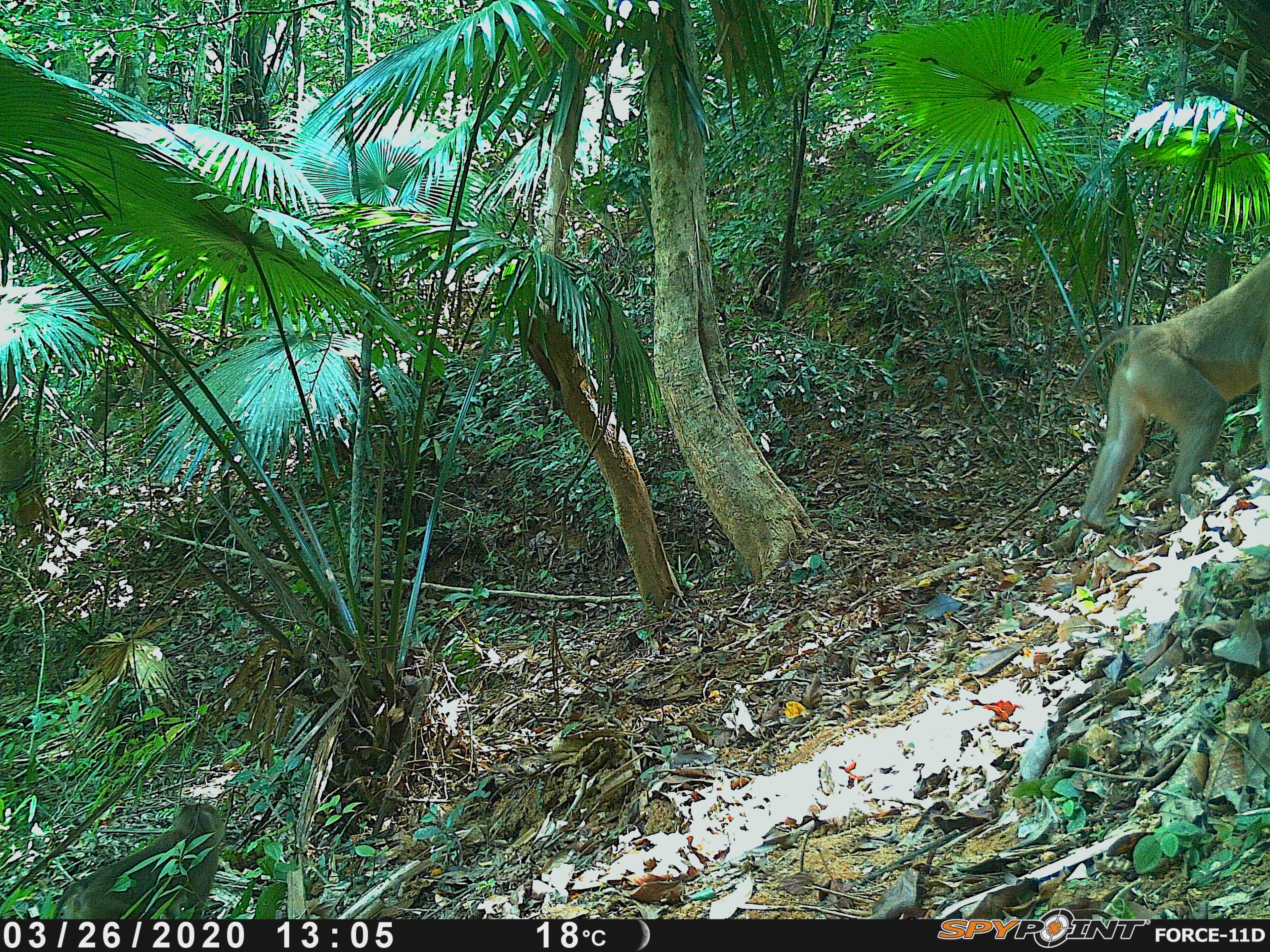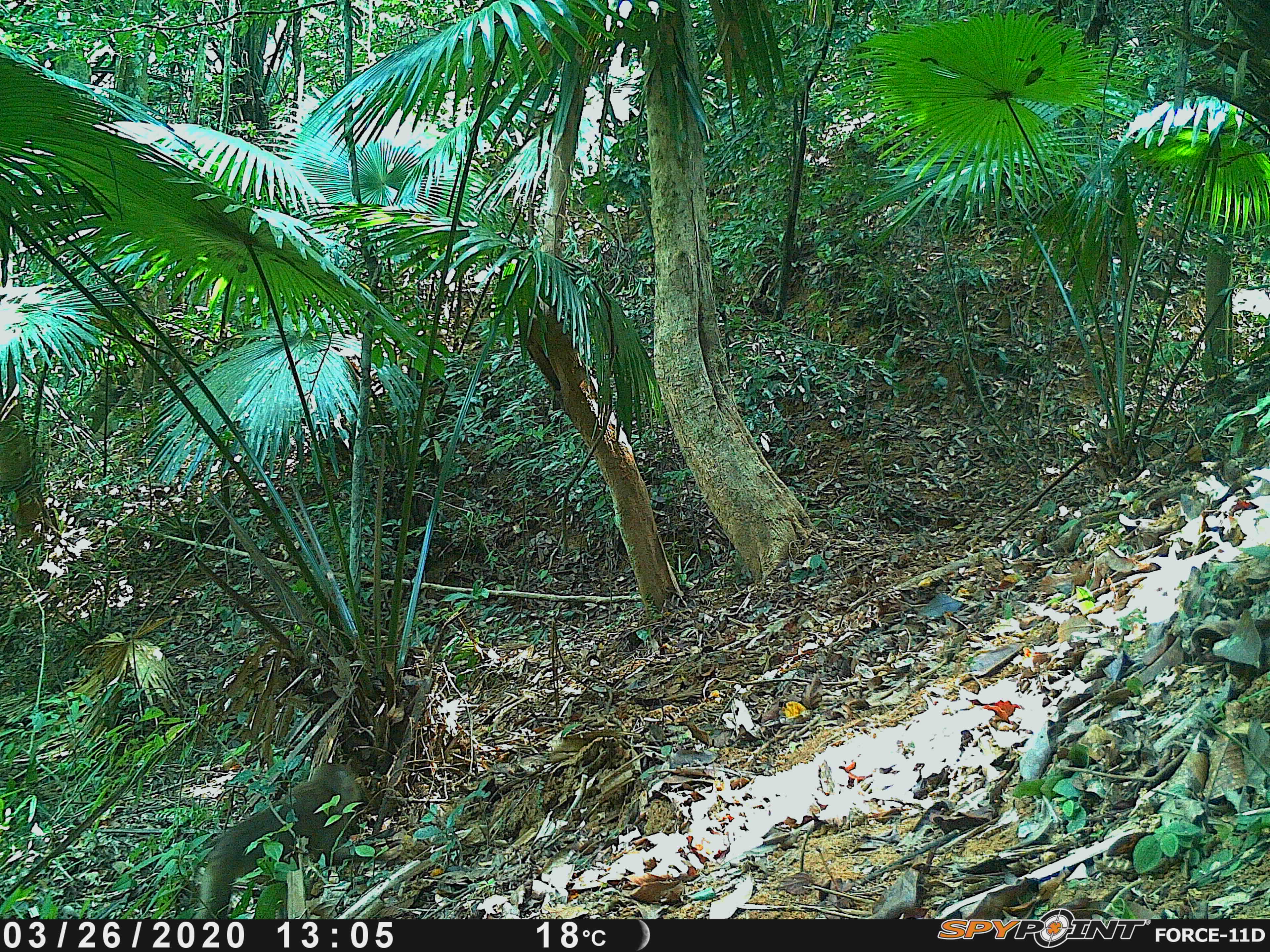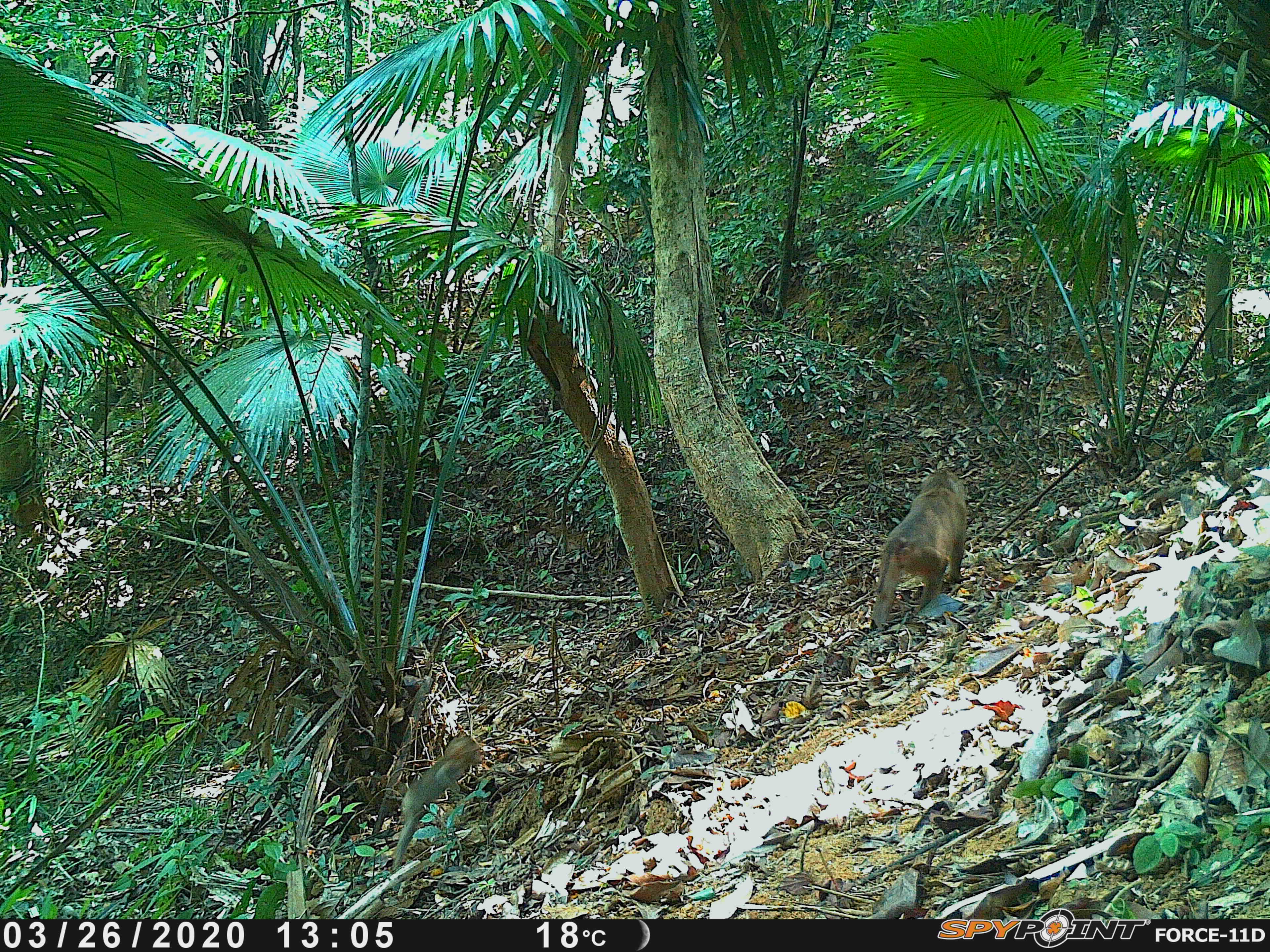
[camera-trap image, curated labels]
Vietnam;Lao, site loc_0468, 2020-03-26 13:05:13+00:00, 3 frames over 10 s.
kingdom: Animalia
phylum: Chordata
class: Mammalia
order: Primates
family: Cercopithecidae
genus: Macaca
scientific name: Macaca nemestrina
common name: pig-tailed macaque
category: pig tailed macaque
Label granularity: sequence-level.